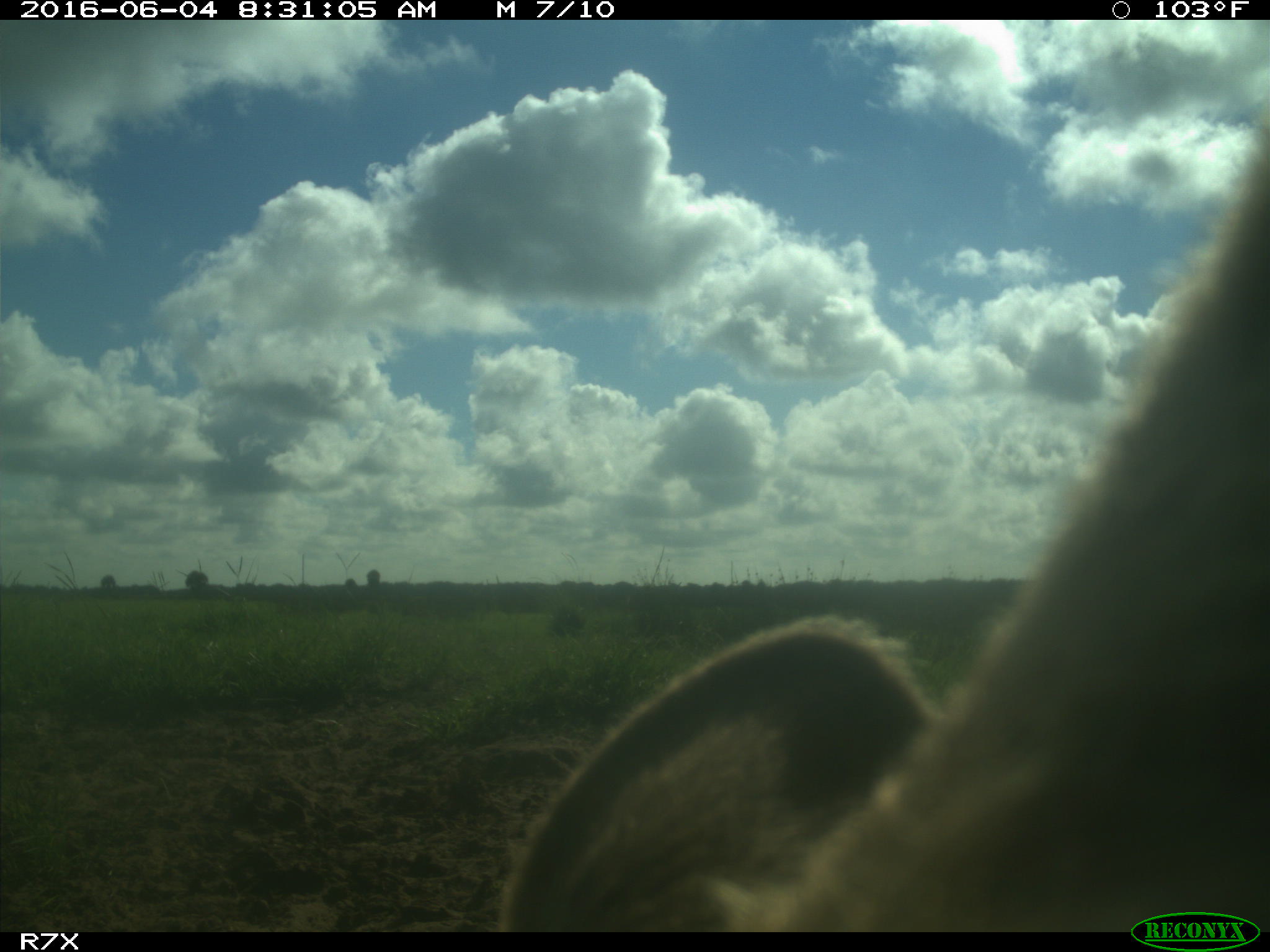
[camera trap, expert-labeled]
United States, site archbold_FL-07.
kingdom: Animalia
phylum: Chordata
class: Mammalia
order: Artiodactyla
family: Bovidae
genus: Bos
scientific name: Bos taurus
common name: domestic cow